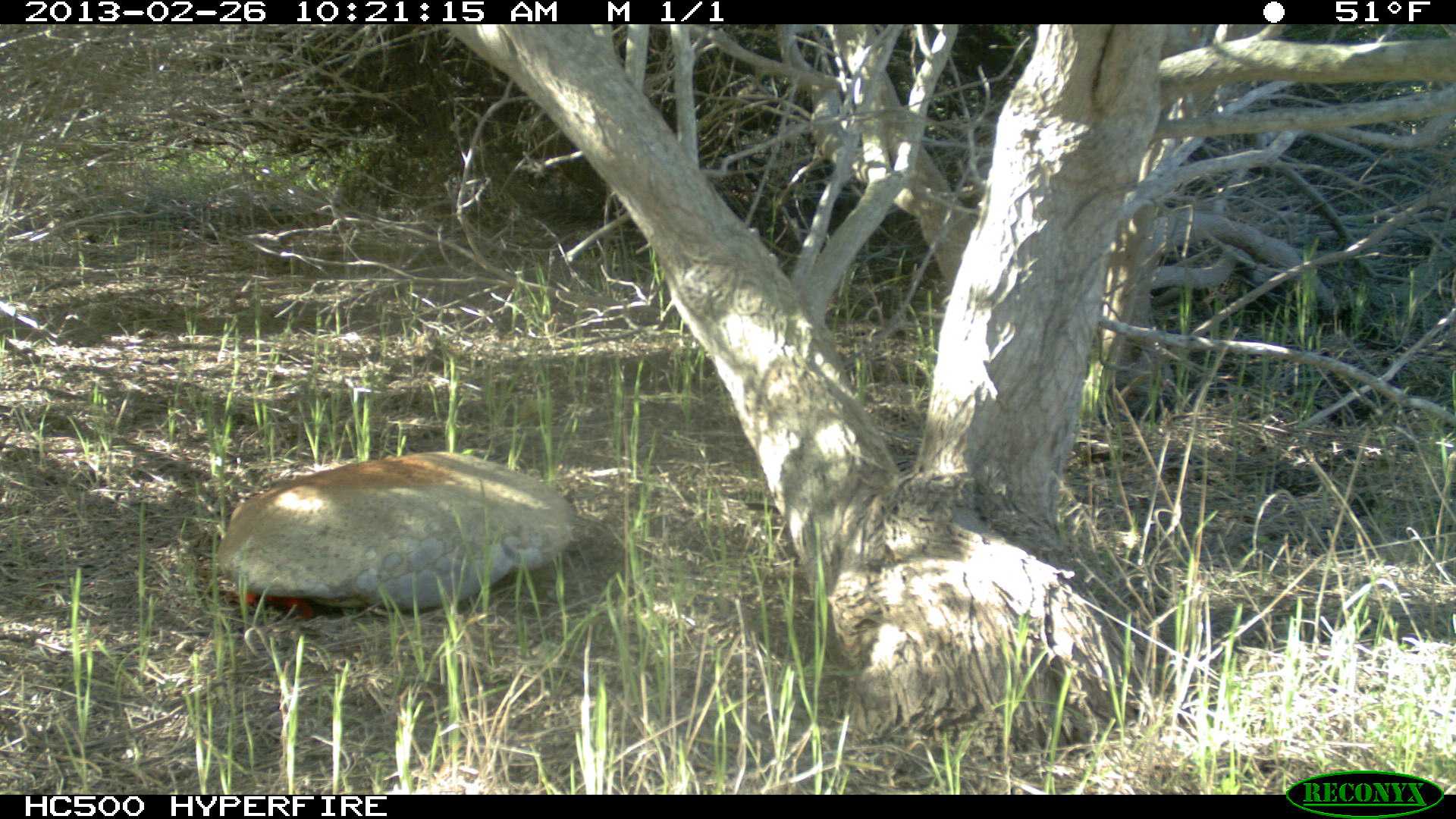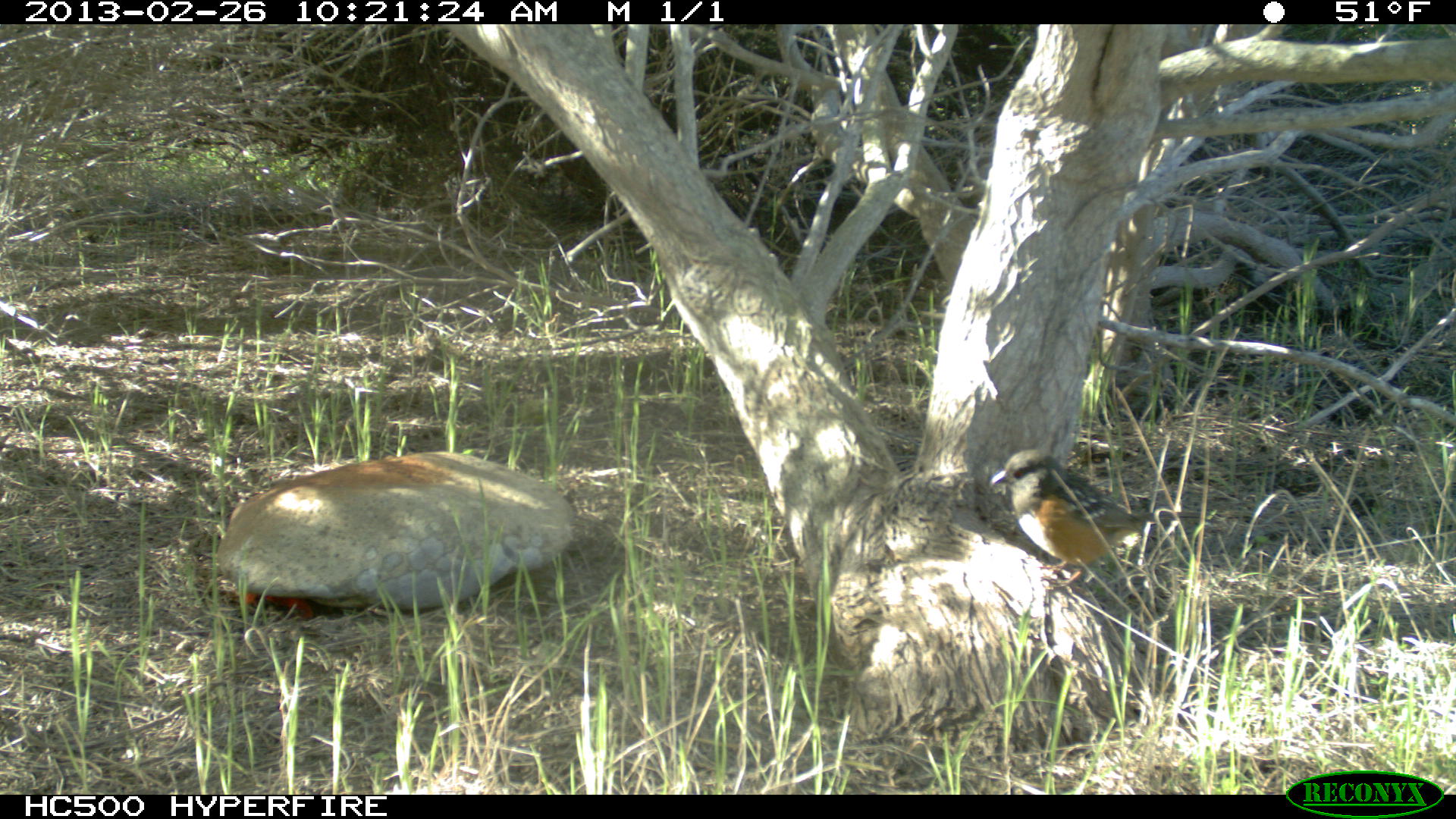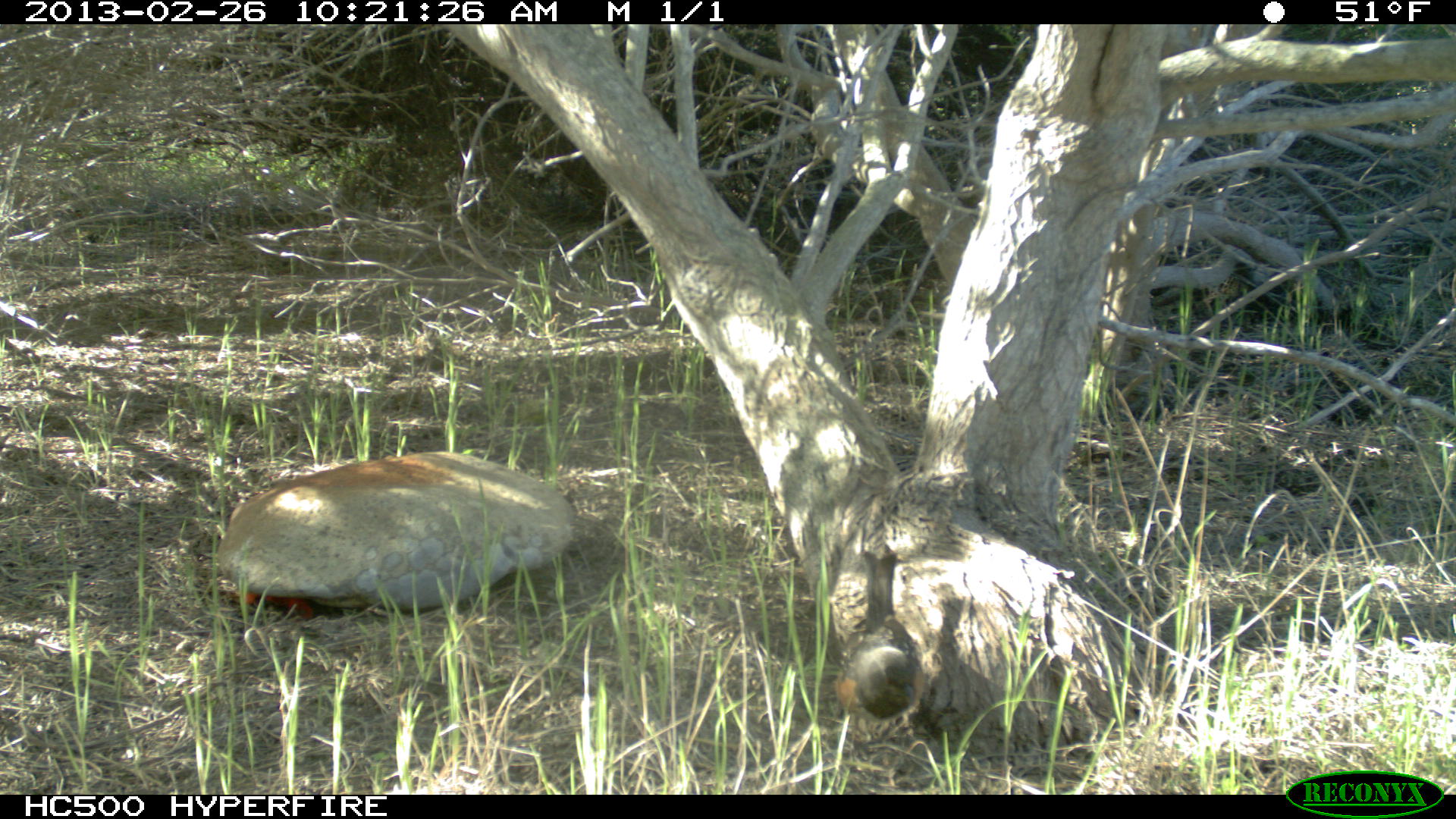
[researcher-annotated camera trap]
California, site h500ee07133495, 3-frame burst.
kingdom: Animalia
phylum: Chordata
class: Aves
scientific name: Aves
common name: bird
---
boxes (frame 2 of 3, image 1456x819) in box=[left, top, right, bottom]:
bird: box=[990, 449, 1201, 600]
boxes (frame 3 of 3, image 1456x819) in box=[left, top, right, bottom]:
bird: box=[834, 551, 924, 742]